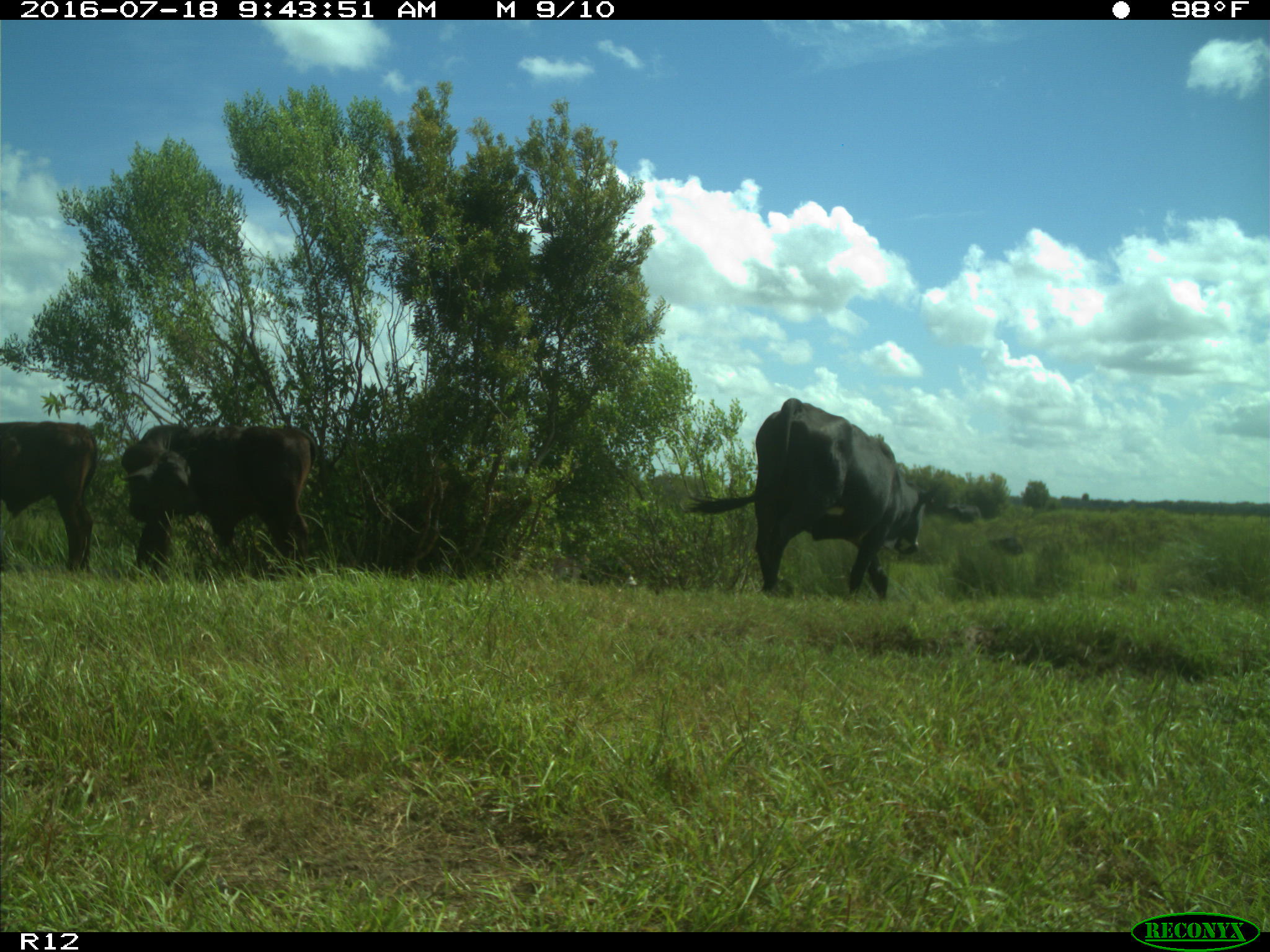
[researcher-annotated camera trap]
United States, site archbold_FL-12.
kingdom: Animalia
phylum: Chordata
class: Mammalia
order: Artiodactyla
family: Bovidae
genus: Bos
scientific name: Bos taurus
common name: domestic cow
Bos taurus (domestic cow).